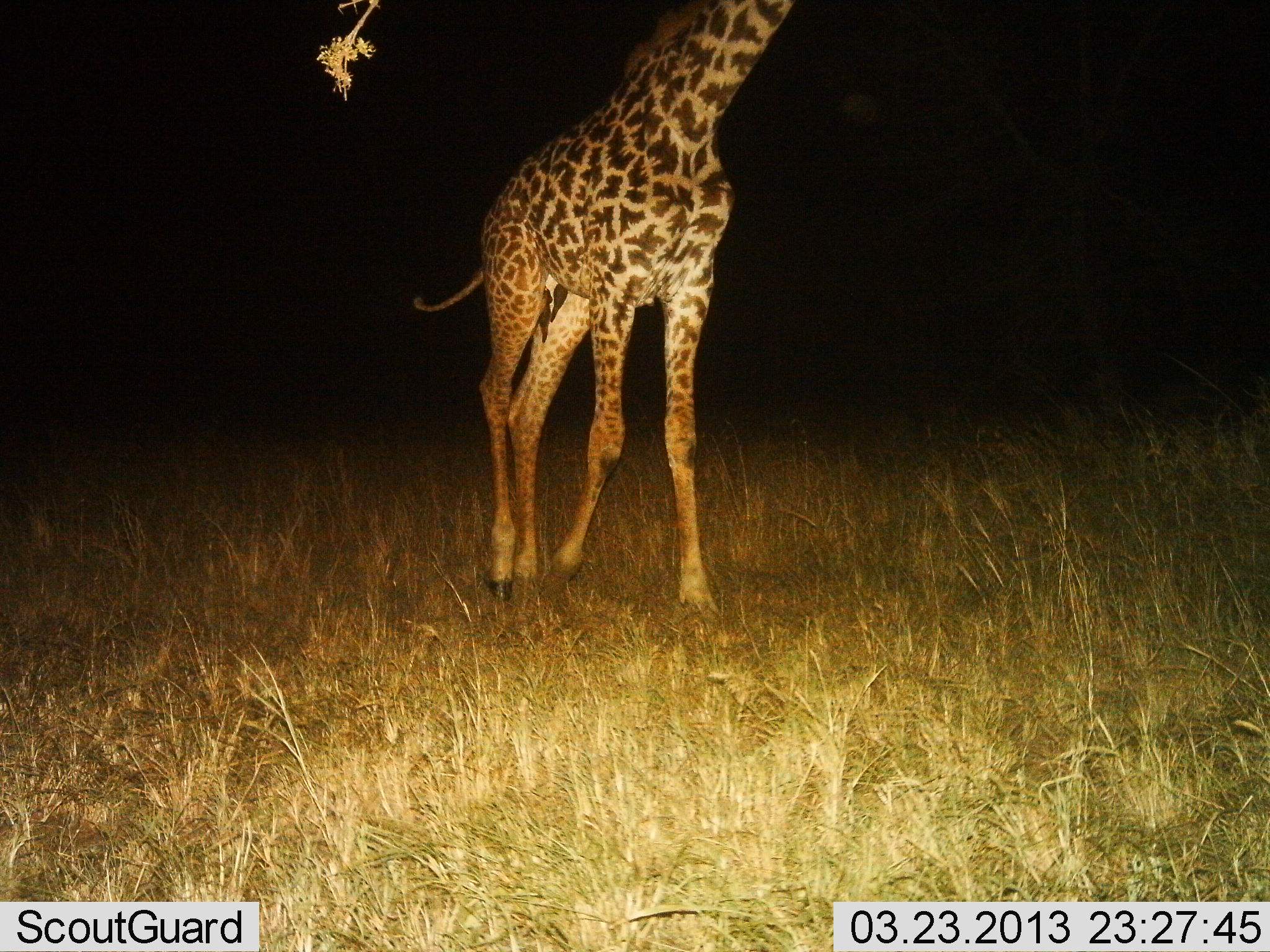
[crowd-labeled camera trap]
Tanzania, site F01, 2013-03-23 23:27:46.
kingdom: Animalia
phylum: Chordata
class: Mammalia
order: Artiodactyla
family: Giraffidae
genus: Giraffa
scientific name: Giraffa camelopardalis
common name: giraffe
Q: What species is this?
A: Giraffe (Giraffa camelopardalis).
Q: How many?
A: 1.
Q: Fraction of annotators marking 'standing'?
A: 11%.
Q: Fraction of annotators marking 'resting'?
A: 0%.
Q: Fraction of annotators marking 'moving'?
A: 74%.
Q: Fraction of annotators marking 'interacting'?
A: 0%.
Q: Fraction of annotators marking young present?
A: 0%.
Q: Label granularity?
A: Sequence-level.